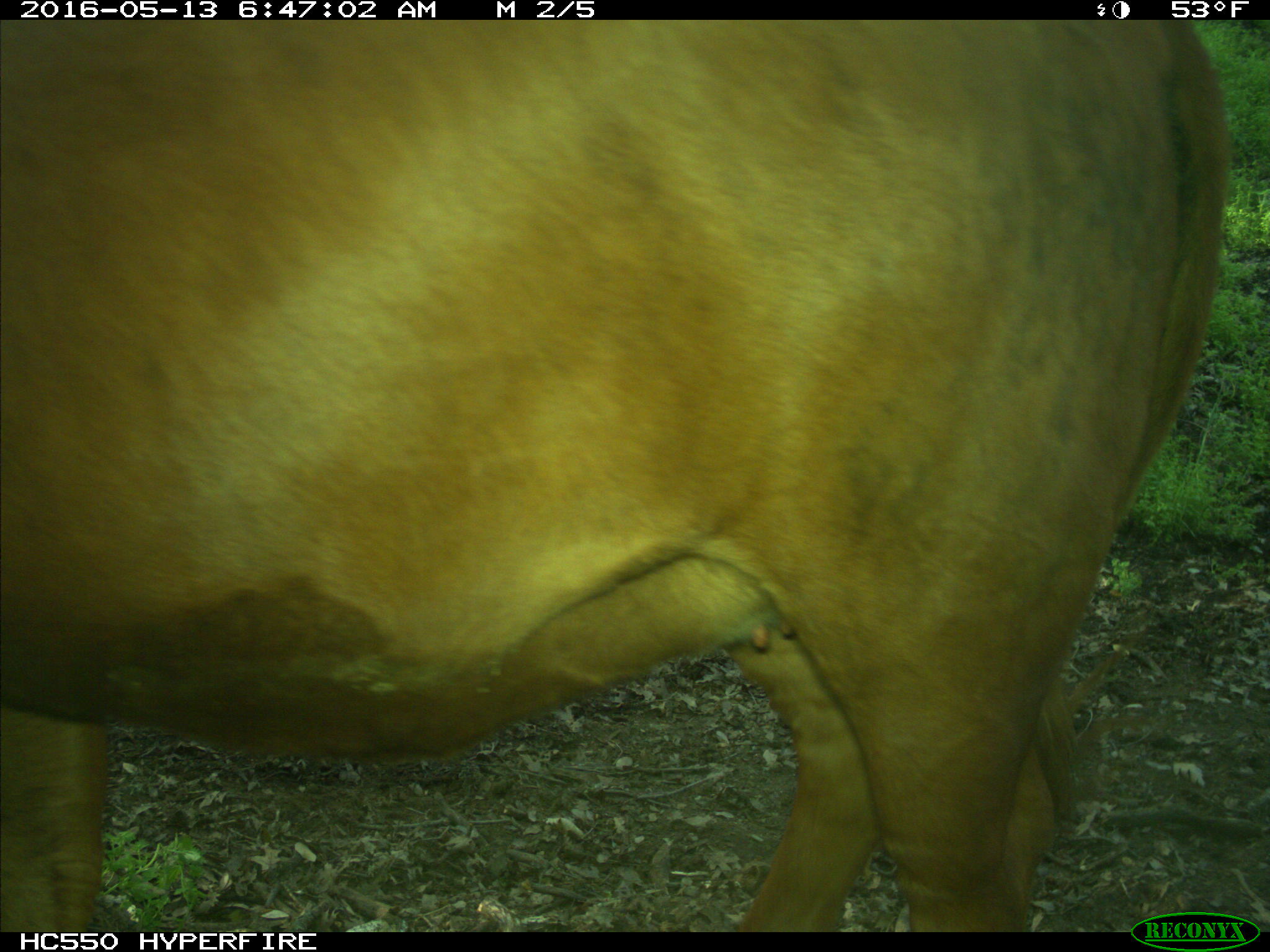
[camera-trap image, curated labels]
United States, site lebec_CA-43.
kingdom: Animalia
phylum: Chordata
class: Mammalia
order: Artiodactyla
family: Bovidae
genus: Bos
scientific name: Bos taurus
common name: domestic cow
Bos taurus (domestic cow).